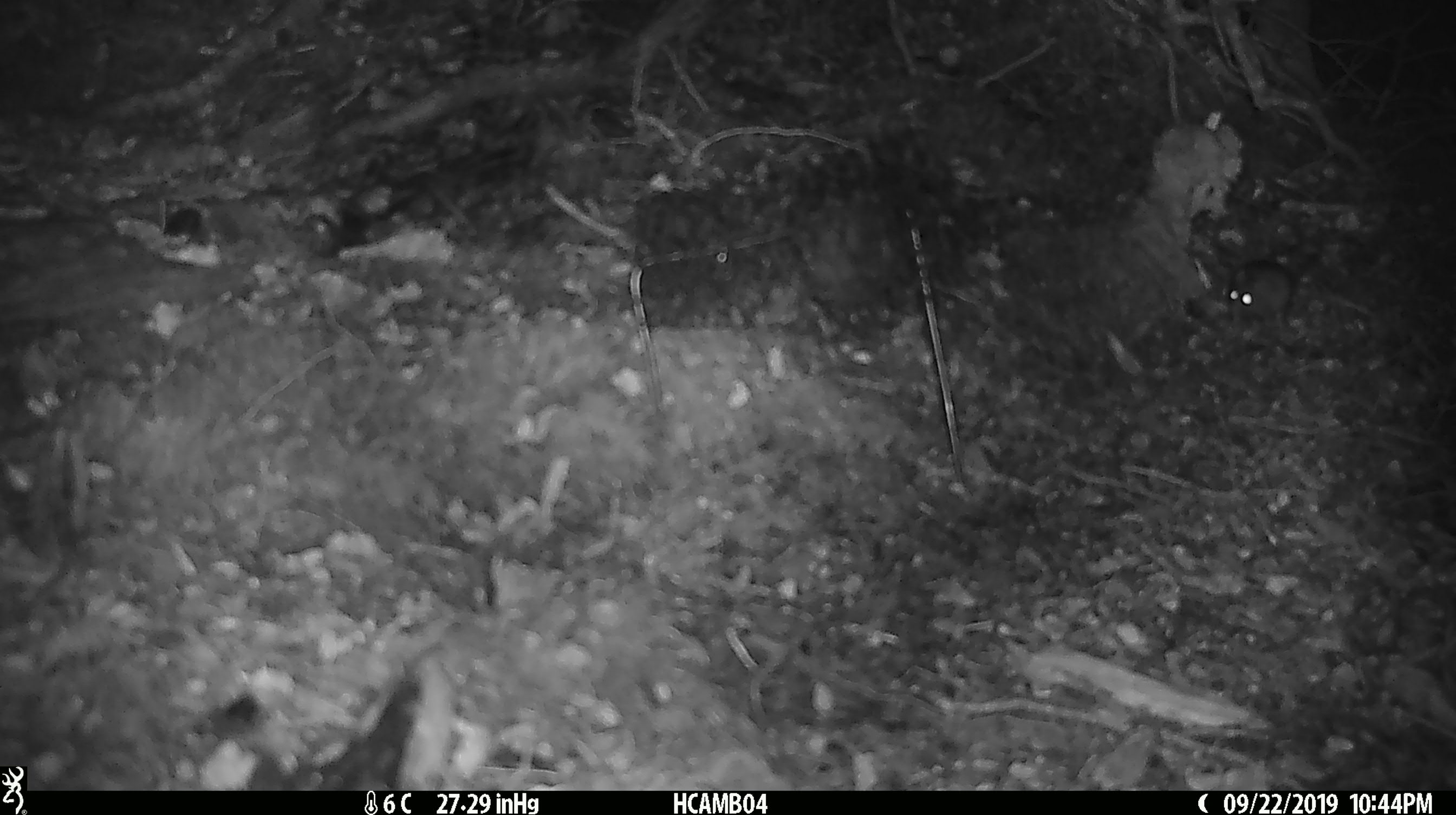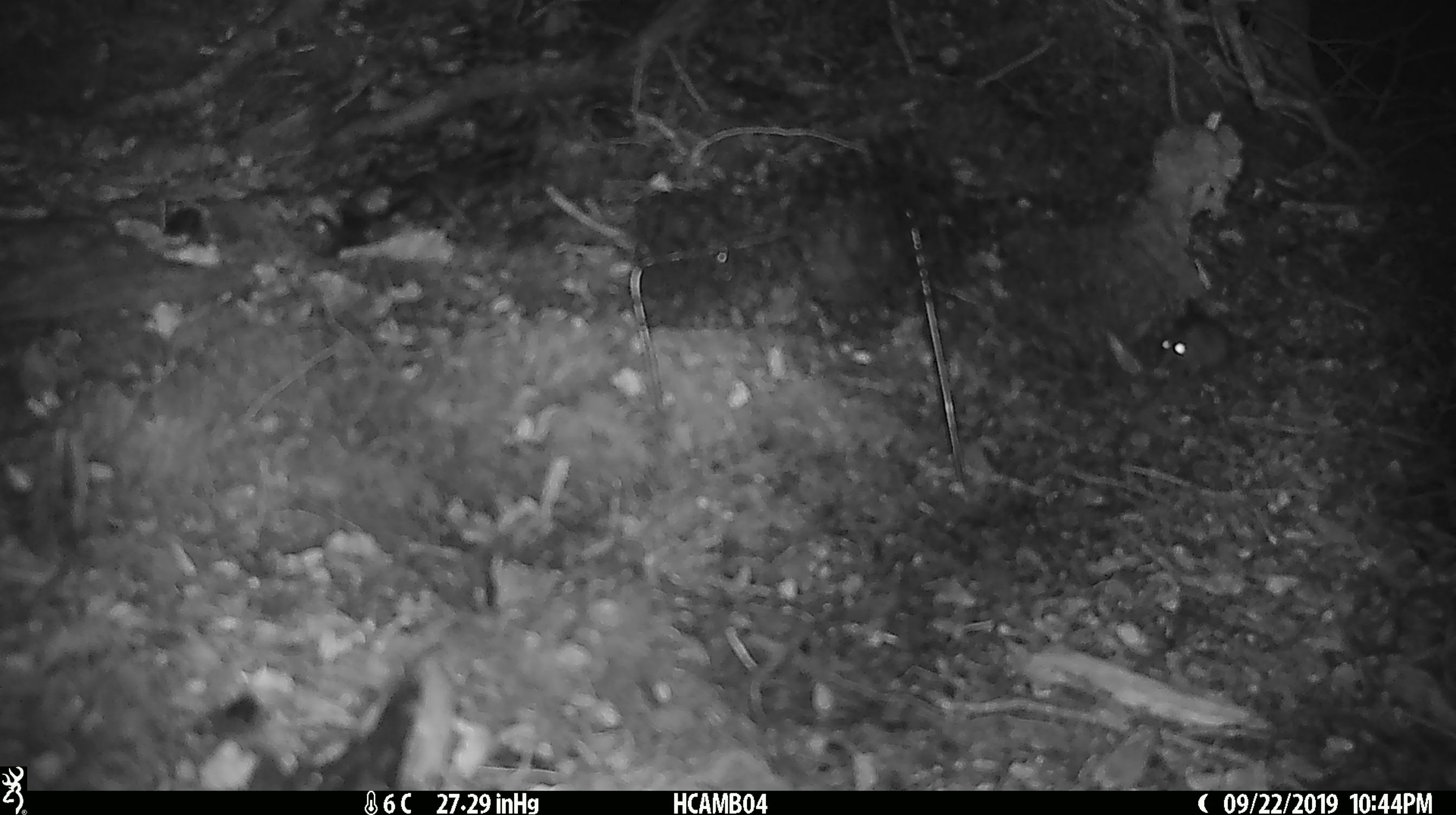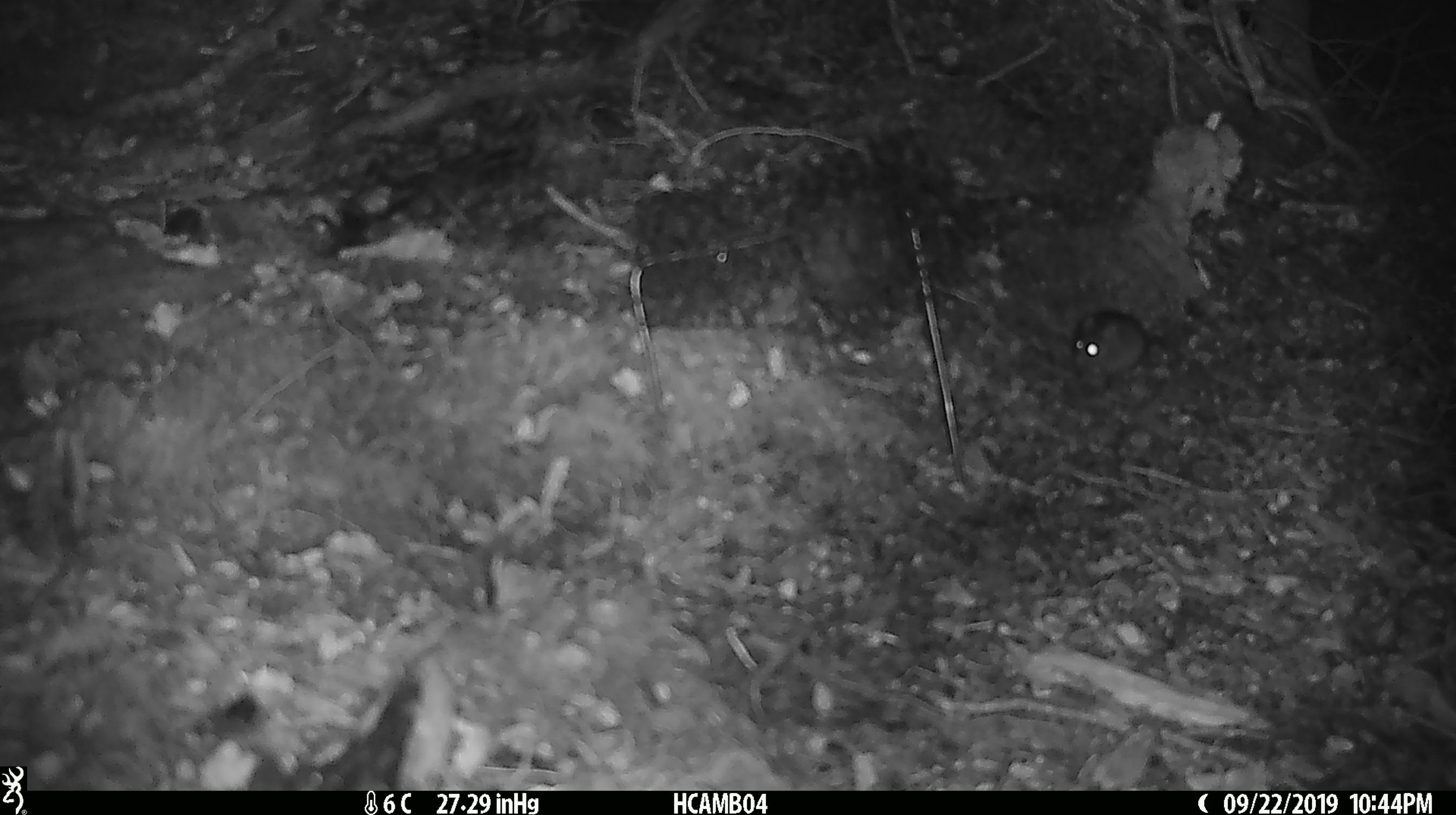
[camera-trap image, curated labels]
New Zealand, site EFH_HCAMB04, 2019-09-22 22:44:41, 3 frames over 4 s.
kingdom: Animalia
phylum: Chordata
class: Mammalia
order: Rodentia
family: Muridae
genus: Mus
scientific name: Mus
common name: mouse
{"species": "mouse (Mus)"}